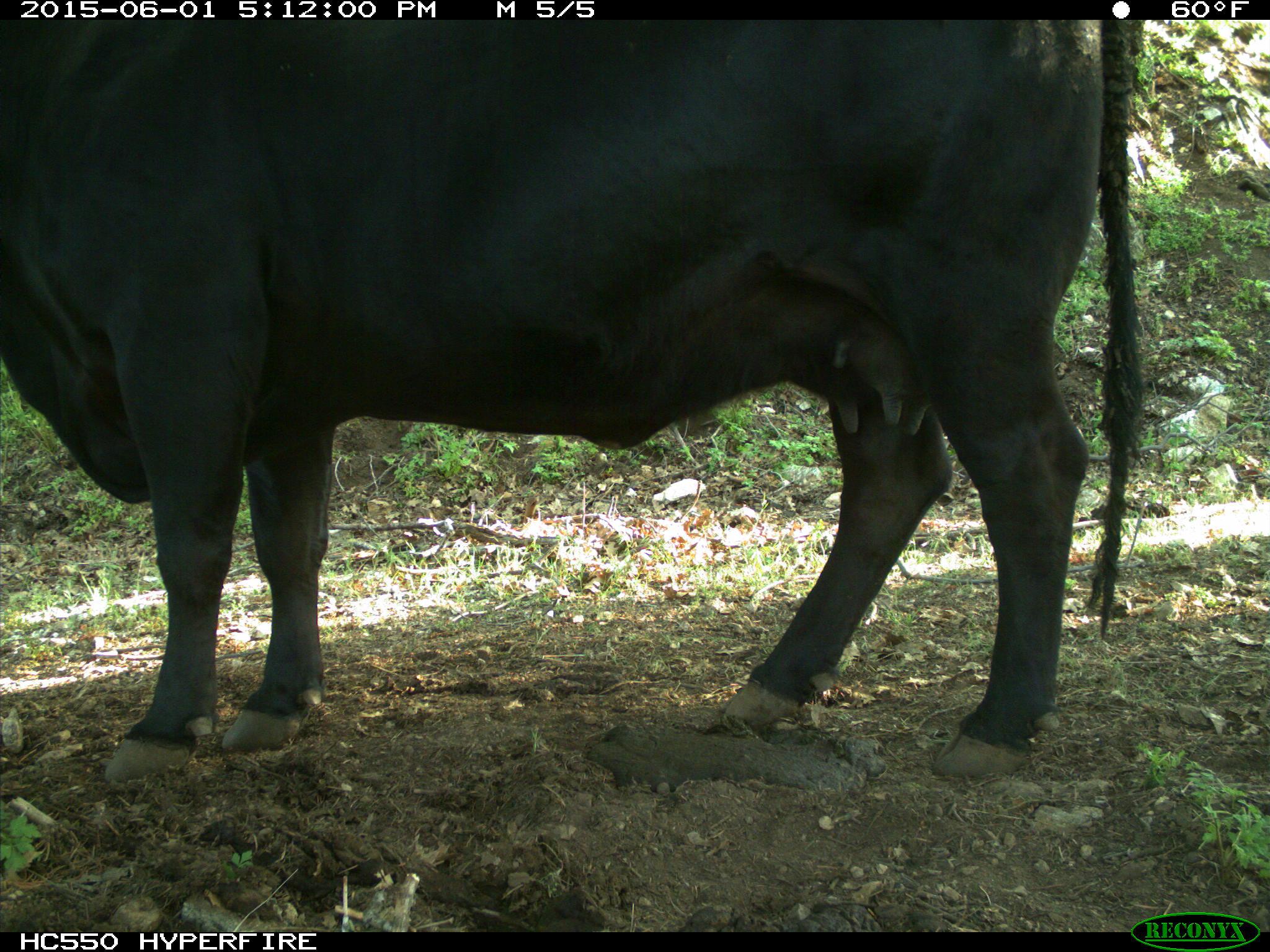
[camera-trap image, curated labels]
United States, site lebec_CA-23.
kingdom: Animalia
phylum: Chordata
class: Mammalia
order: Artiodactyla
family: Bovidae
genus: Bos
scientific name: Bos taurus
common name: domestic cow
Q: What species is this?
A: Bos taurus (domestic cow).